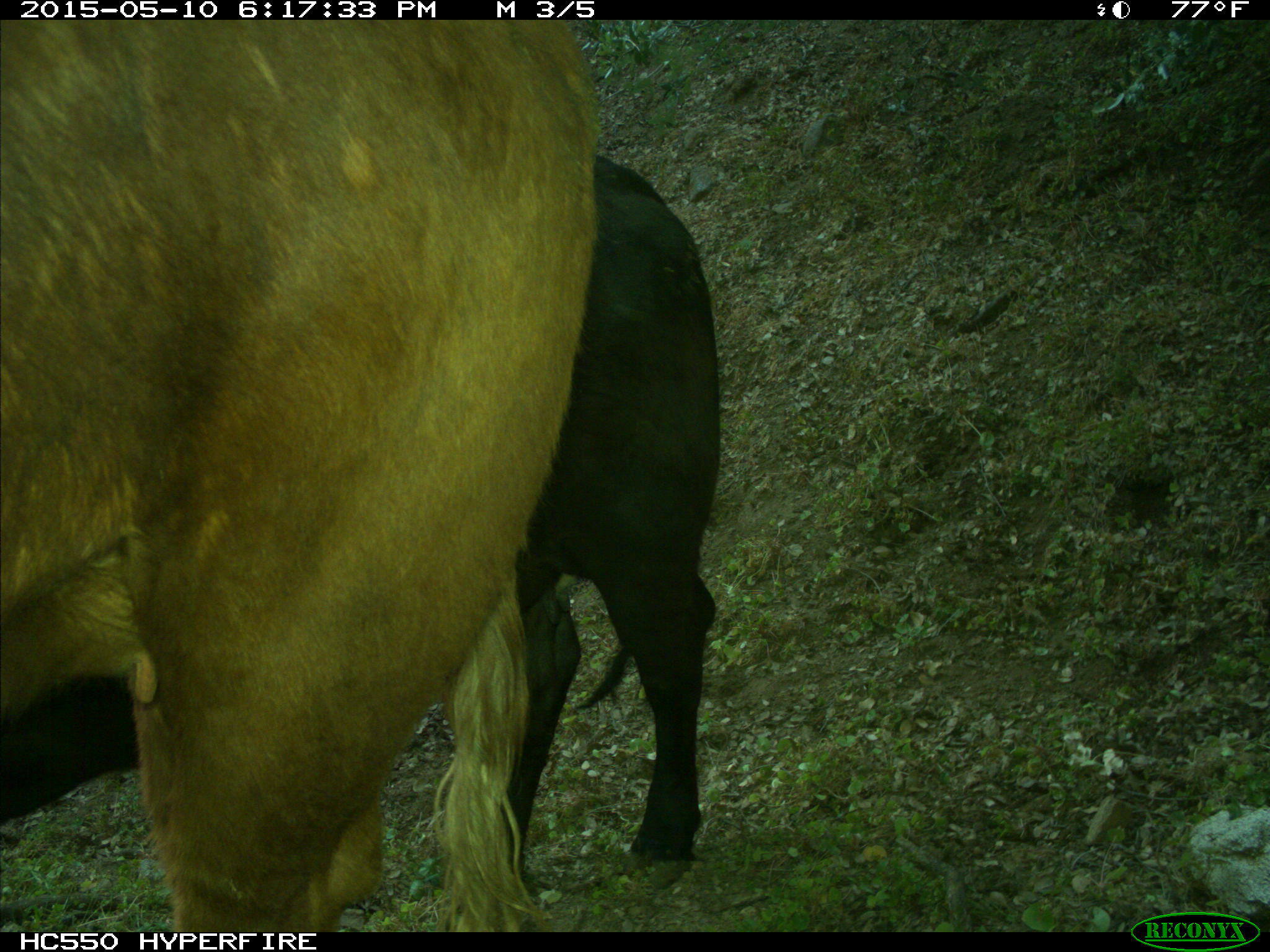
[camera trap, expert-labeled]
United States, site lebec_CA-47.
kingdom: Animalia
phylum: Chordata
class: Mammalia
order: Artiodactyla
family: Bovidae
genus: Bos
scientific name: Bos taurus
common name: domestic cow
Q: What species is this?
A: Bos taurus (domestic cow).